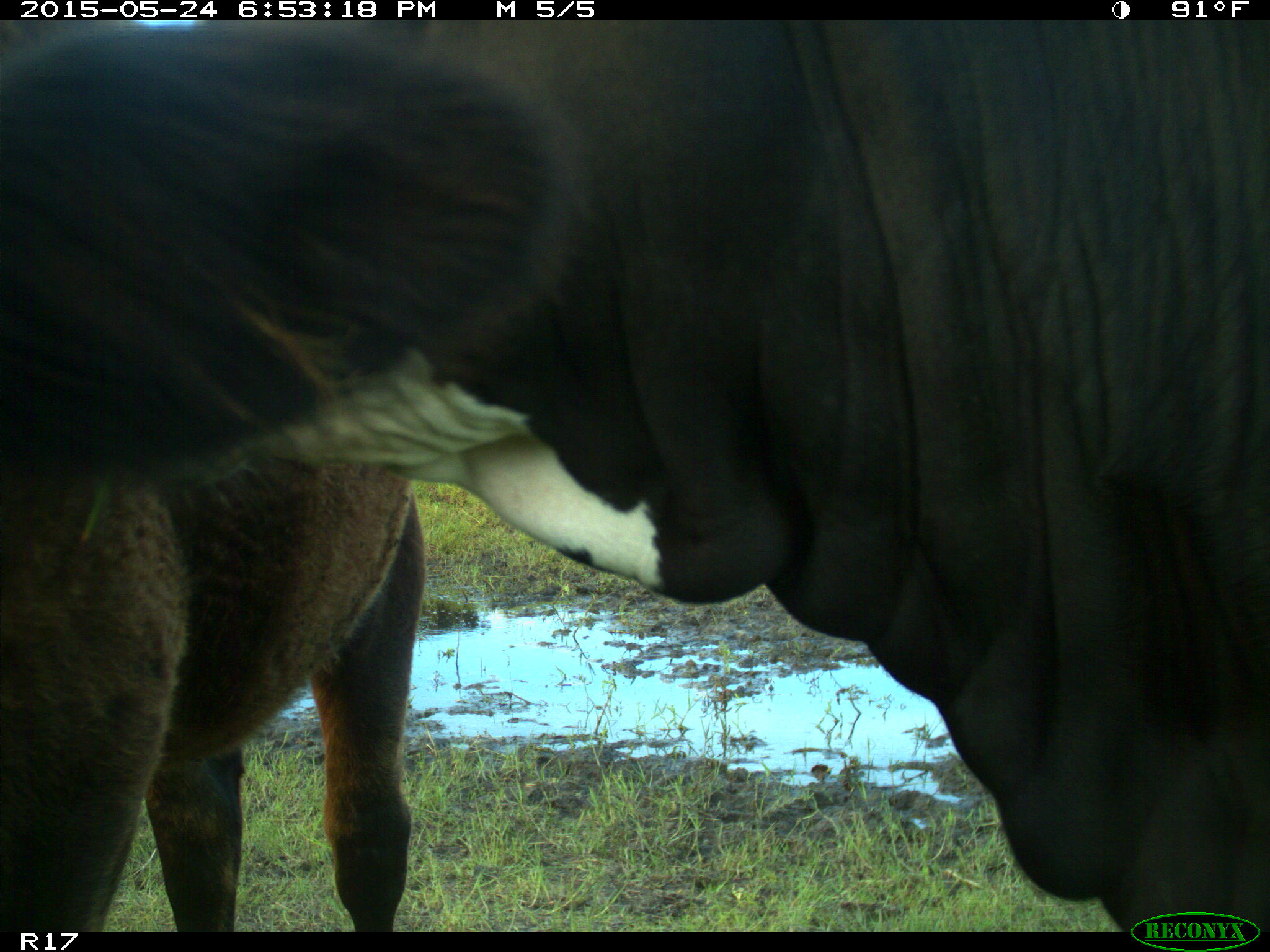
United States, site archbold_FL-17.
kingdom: Animalia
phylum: Chordata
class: Mammalia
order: Artiodactyla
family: Bovidae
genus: Bos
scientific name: Bos taurus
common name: domestic cow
Bos taurus (domestic cow).